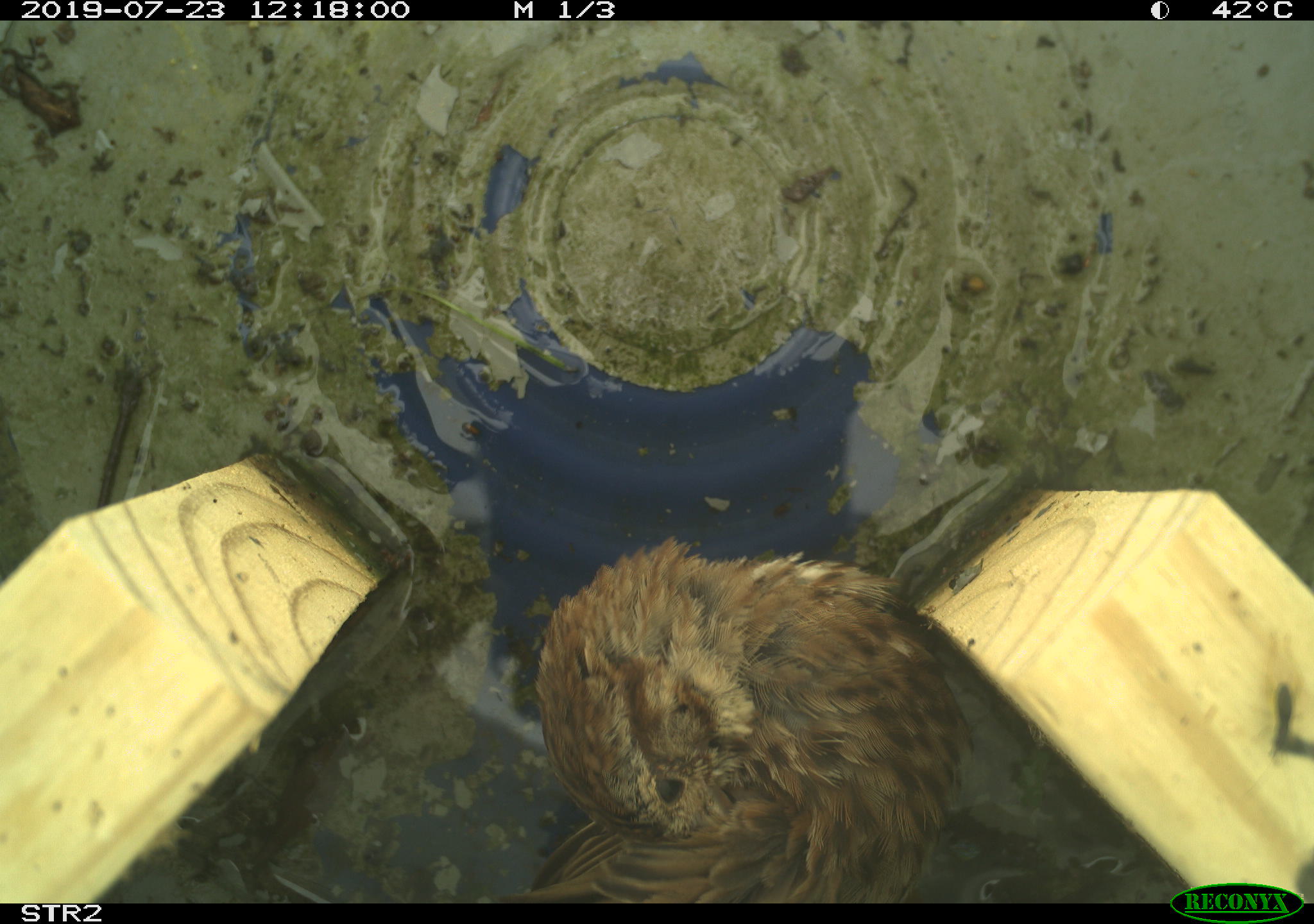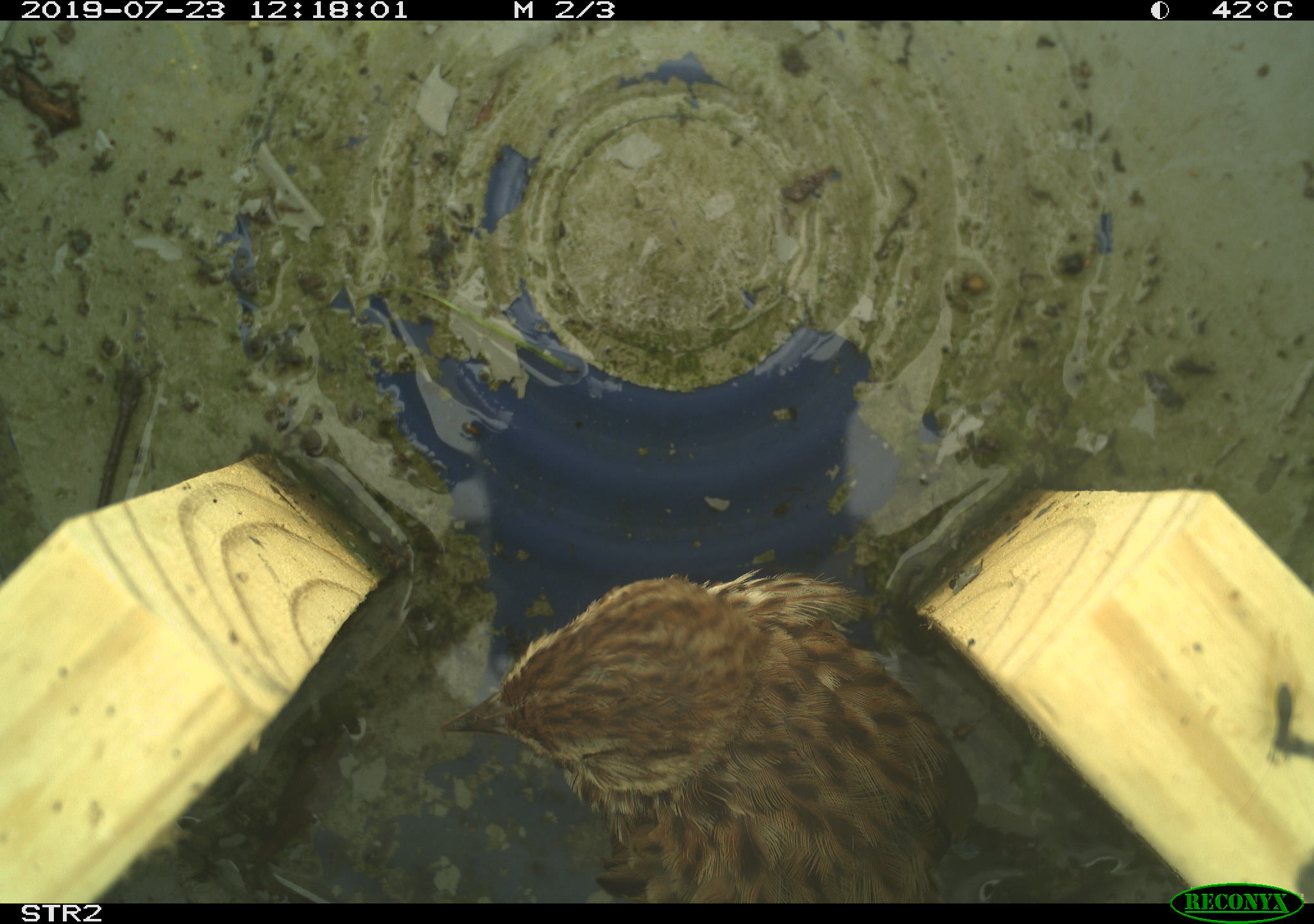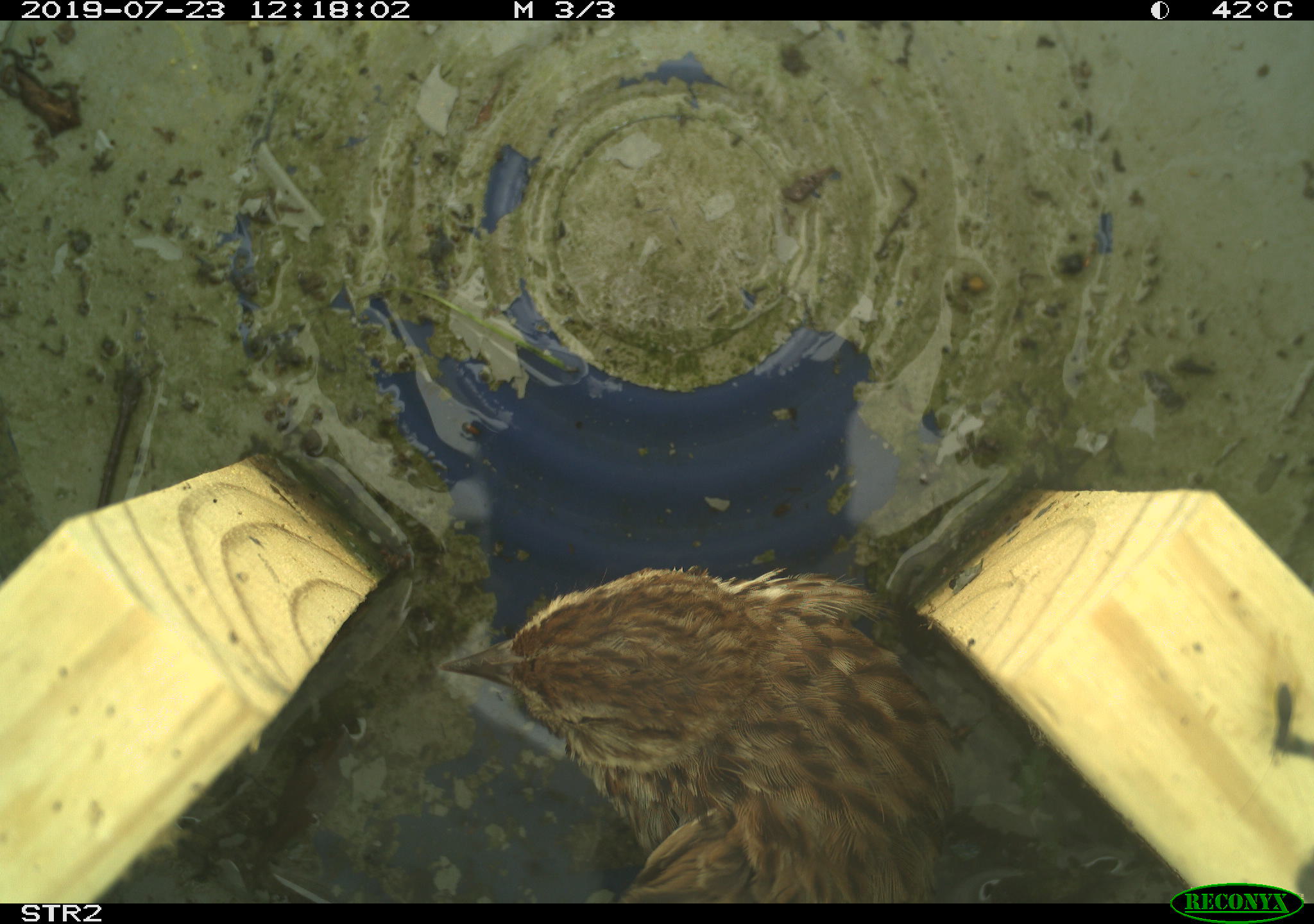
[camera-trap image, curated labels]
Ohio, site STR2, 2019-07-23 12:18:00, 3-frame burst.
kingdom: Animalia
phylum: Chordata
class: Aves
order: Passeriformes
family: Passerellidae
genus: Melospiza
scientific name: Melospiza melodia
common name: song sparrow